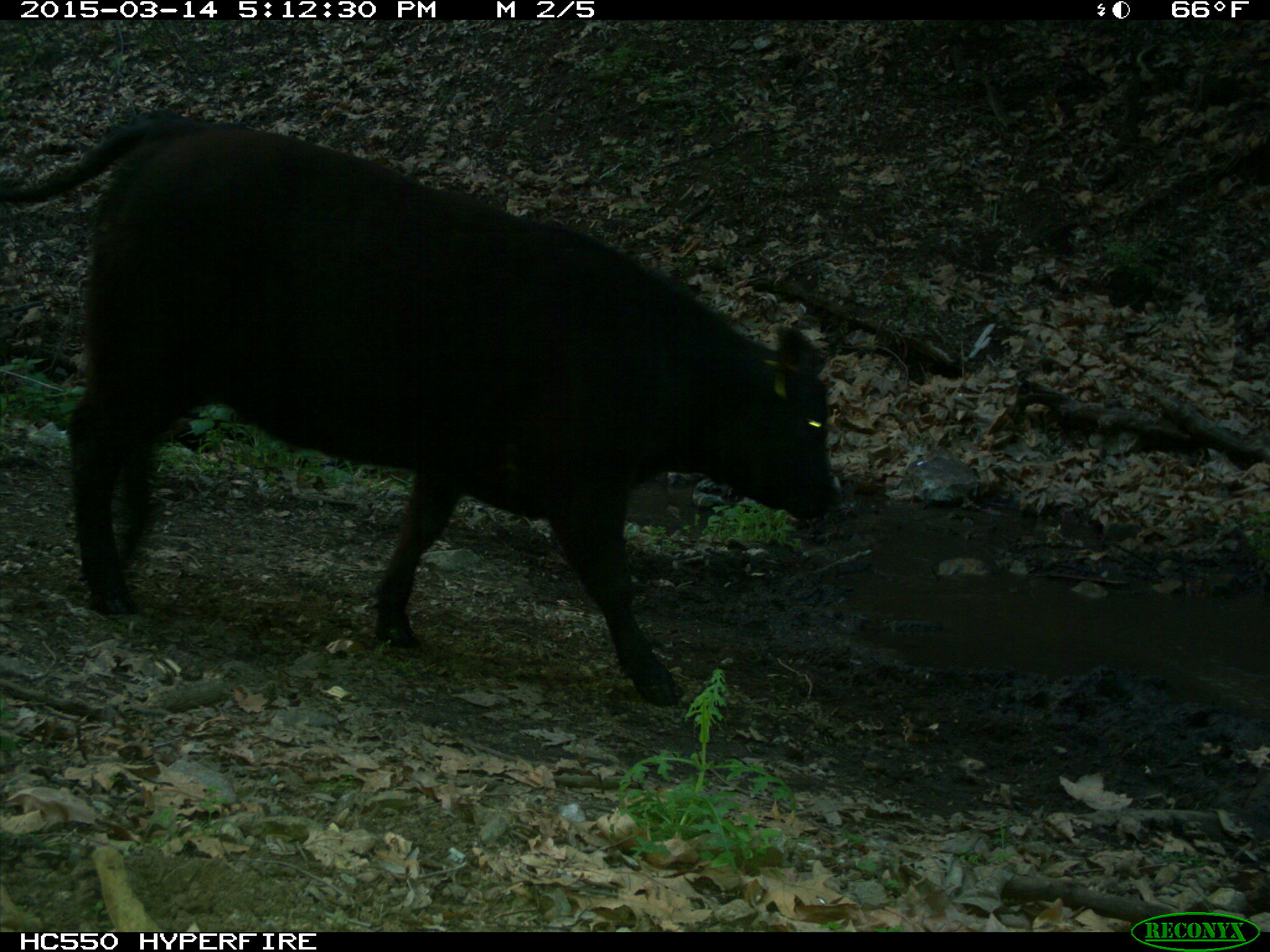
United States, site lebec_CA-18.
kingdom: Animalia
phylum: Chordata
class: Mammalia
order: Artiodactyla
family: Bovidae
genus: Bos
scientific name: Bos taurus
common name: domestic cow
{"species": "Bos taurus (domestic cow)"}